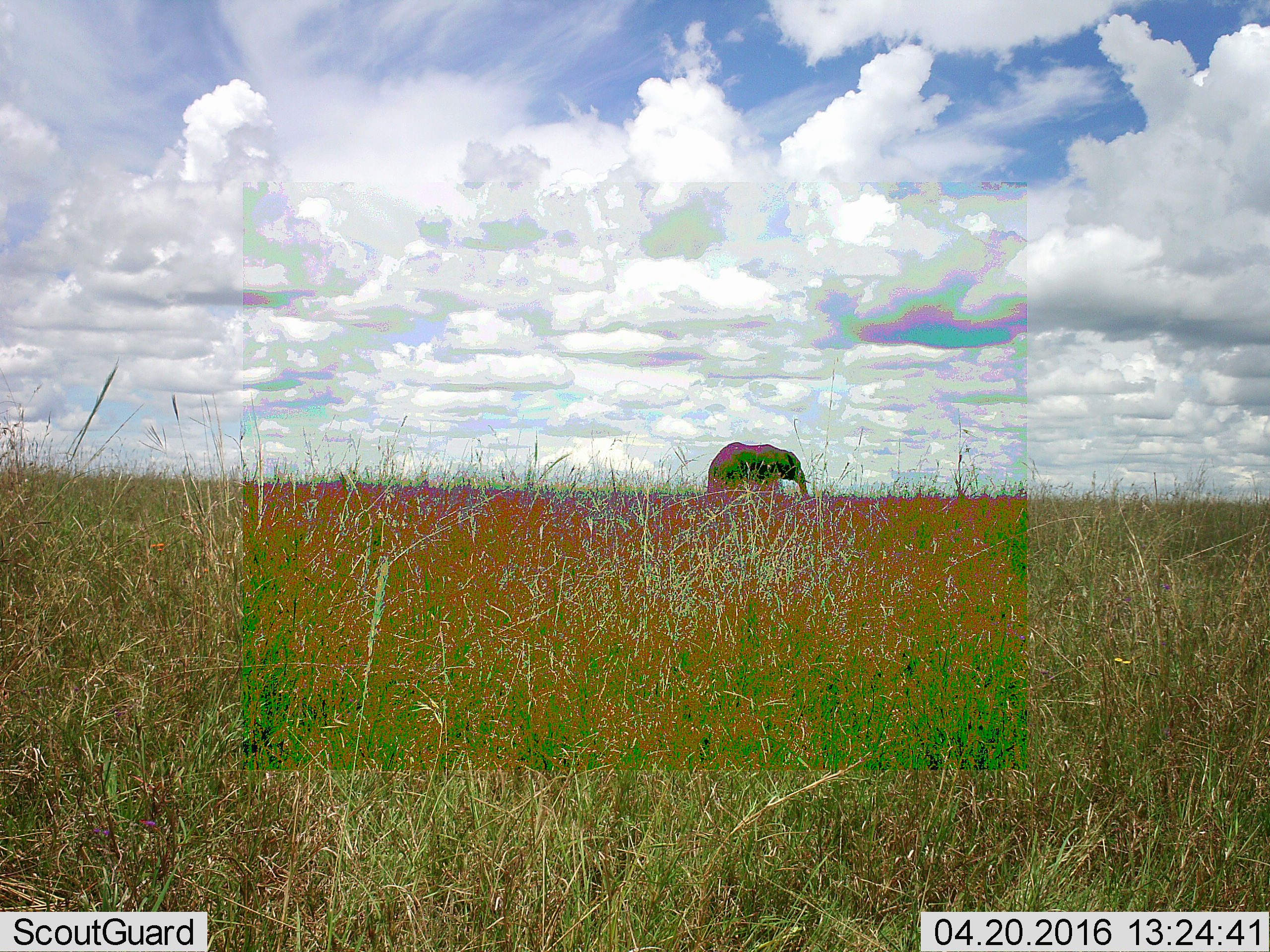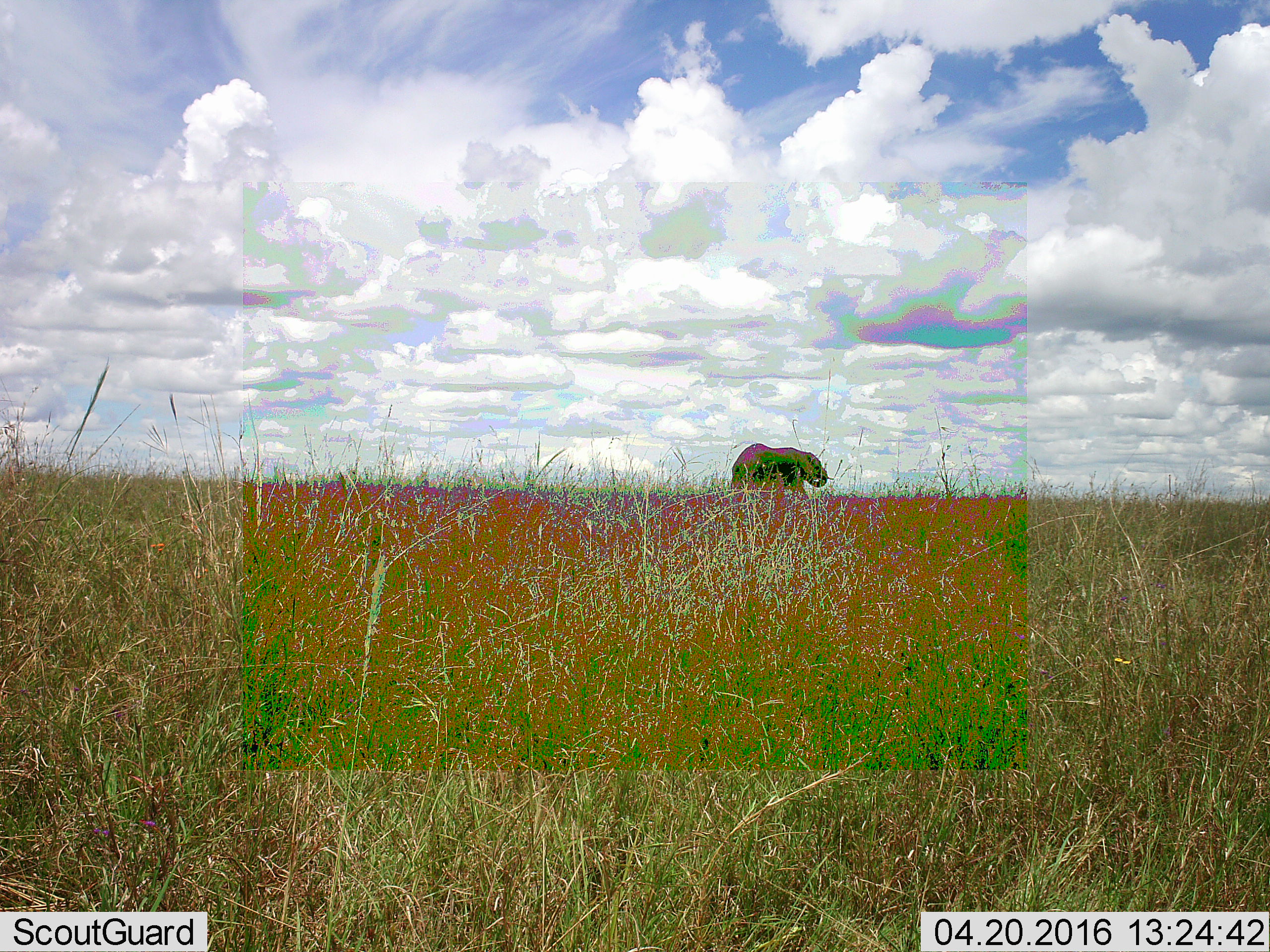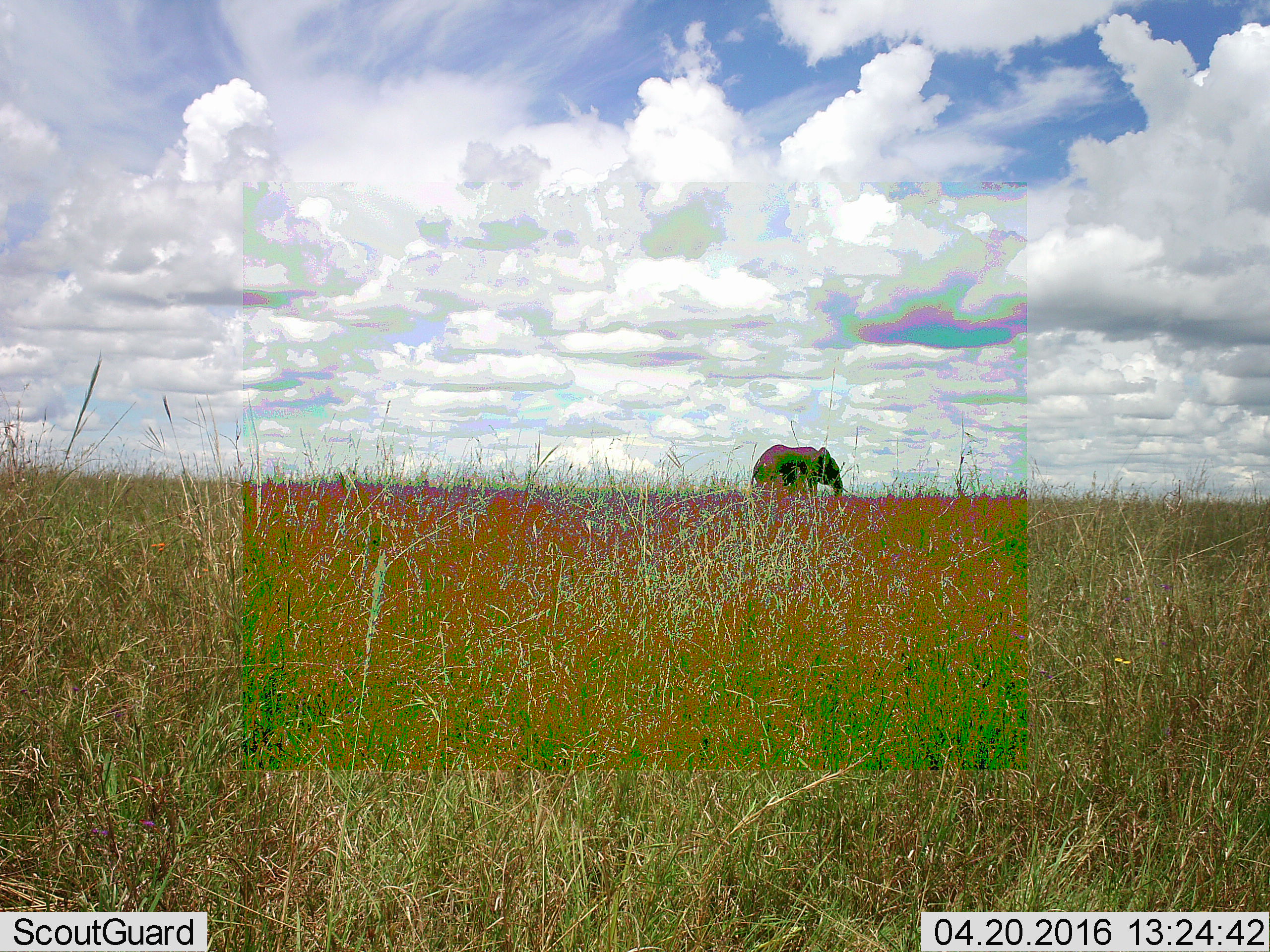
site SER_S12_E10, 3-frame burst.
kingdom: Animalia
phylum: Chordata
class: Mammalia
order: Proboscidea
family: Elephantidae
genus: Loxodonta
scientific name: Loxodonta africana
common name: african bush elephant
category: elephant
Elephant (african bush elephant) (Loxodonta africana), count 1. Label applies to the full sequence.